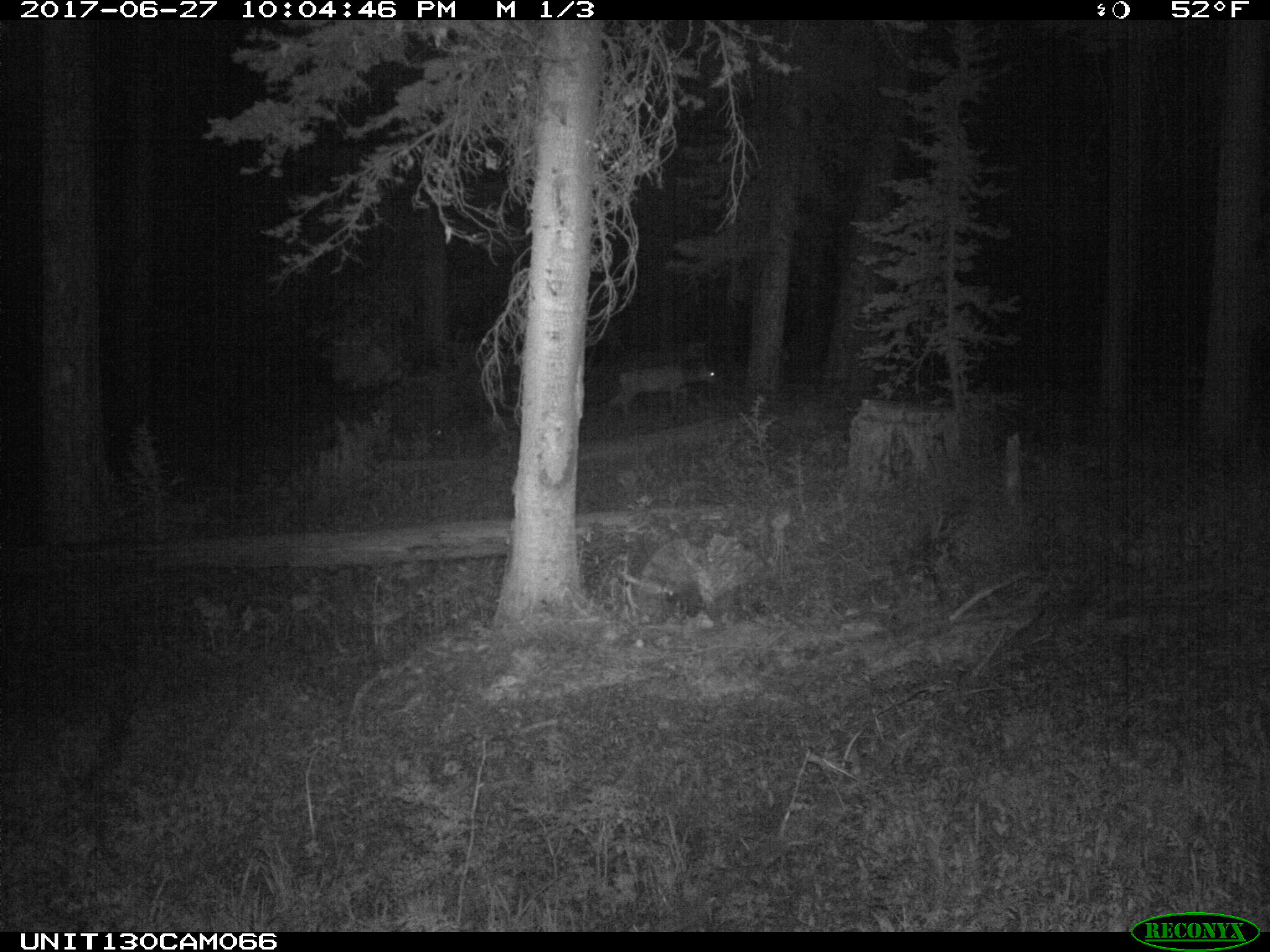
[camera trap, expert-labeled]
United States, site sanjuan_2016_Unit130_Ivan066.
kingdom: Animalia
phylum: Chordata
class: Mammalia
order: Artiodactyla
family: Cervidae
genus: Odocoileus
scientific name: Odocoileus hemionus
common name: mule deer